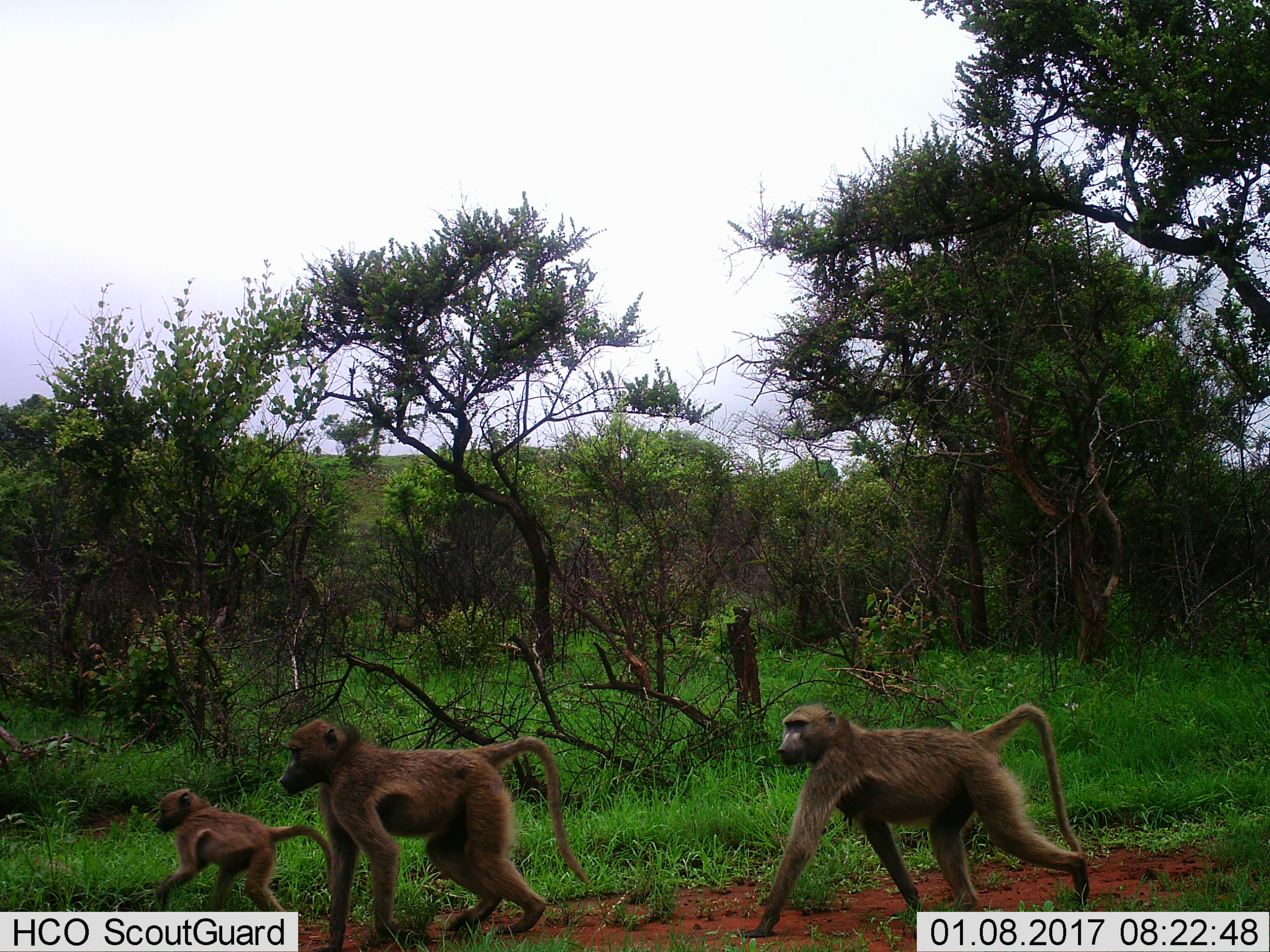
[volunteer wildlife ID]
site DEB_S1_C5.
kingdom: Animalia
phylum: Chordata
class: Mammalia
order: Primates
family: Cercopithecidae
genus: Papio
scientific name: Papio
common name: baboon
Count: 3.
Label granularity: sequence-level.